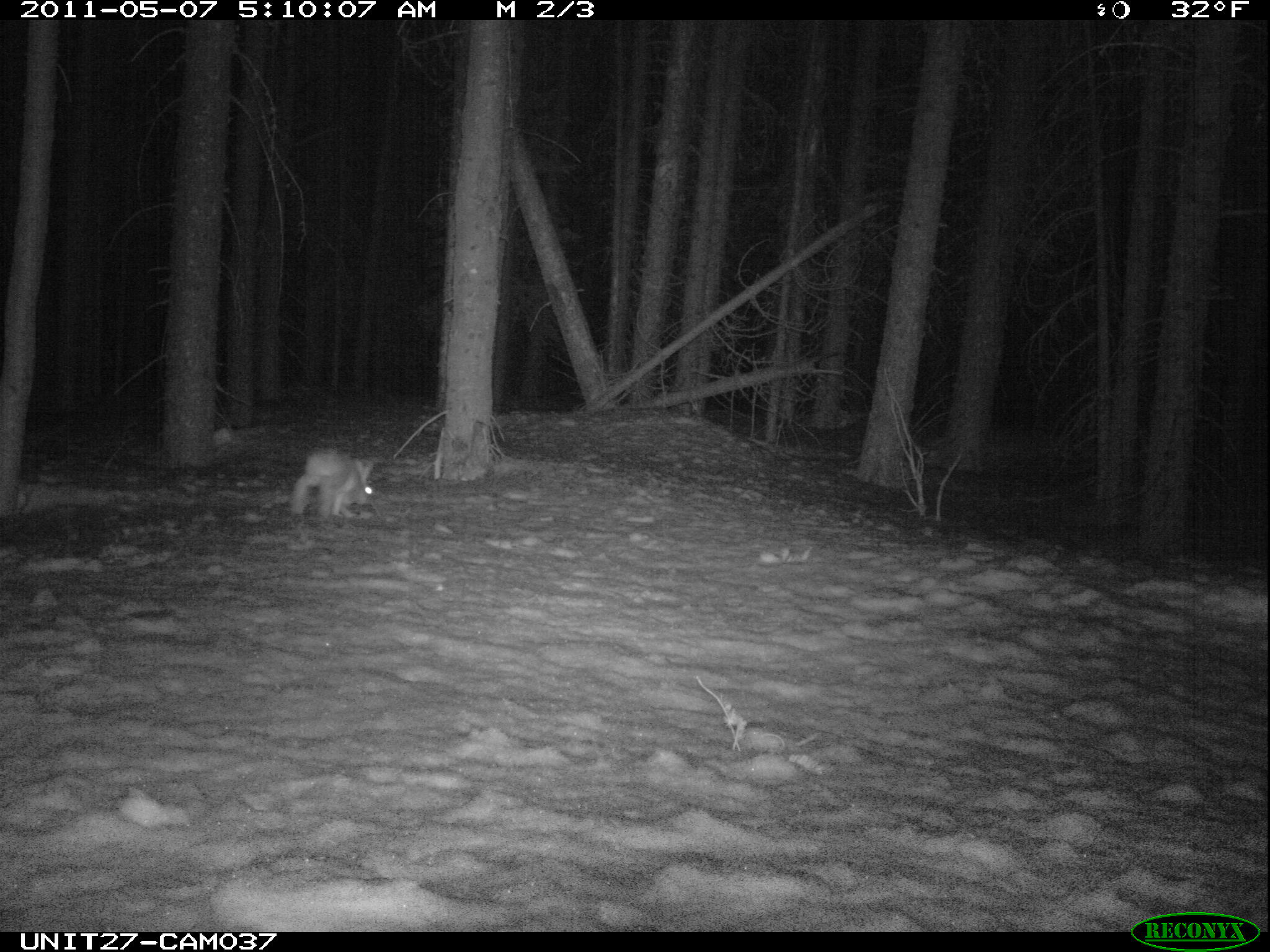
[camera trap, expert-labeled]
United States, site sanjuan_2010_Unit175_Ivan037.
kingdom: Animalia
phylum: Chordata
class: Mammalia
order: Lagomorpha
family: Leporidae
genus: Lepus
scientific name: Lepus americanus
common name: snowshoe hare